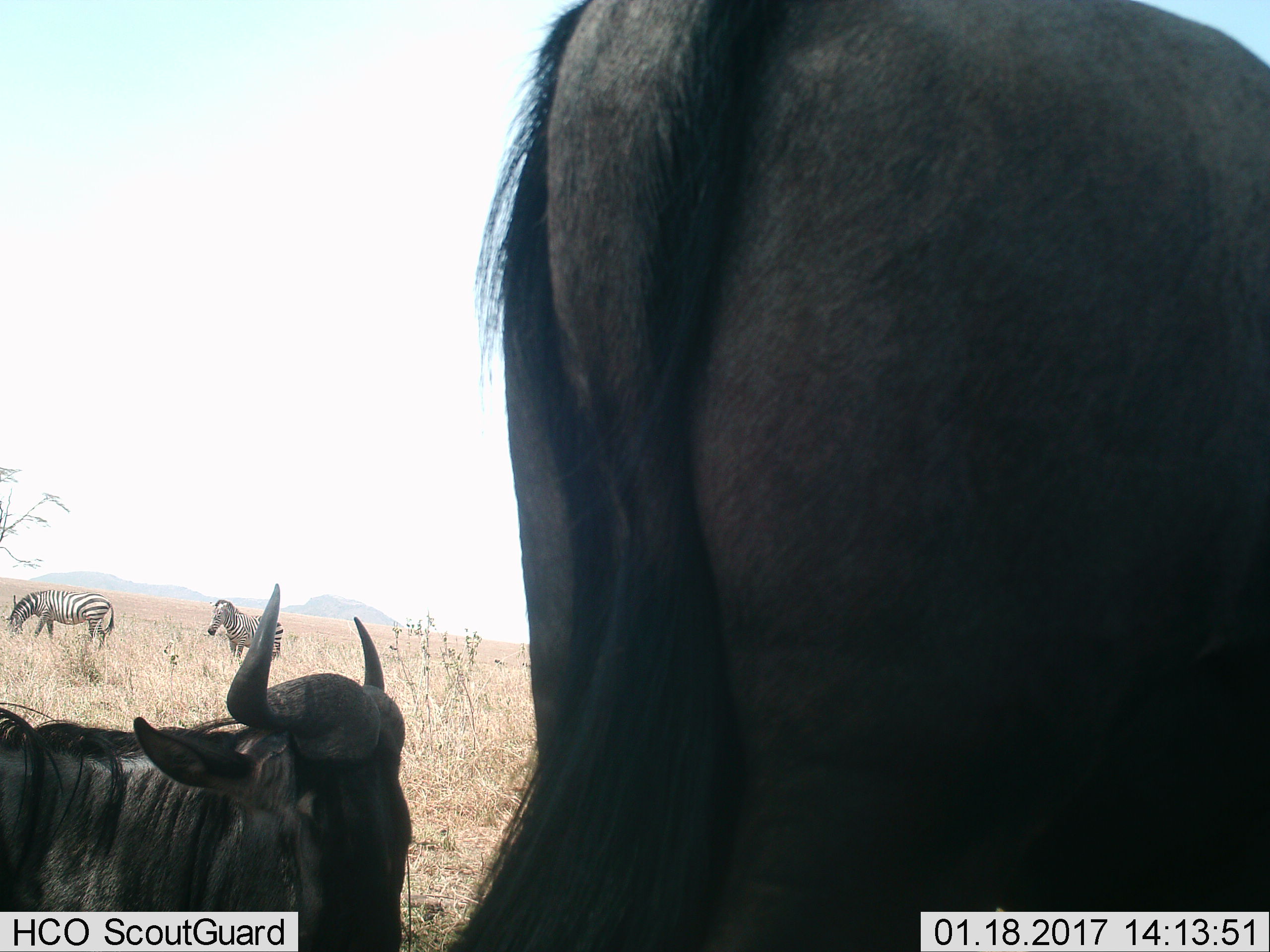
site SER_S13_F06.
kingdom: Animalia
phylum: Chordata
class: Mammalia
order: Artiodactyla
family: Bovidae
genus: Connochaetes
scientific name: Connochaetes taurinus taurinus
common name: blue wildebeest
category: wildebeestblue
Wildebeestblue (blue wildebeest) (Connochaetes taurinus taurinus), count 2. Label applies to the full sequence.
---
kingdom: Animalia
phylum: Chordata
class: Mammalia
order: Perissodactyla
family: Equidae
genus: Equus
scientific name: Equus quagga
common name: plains zebra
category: zebraplains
Zebraplains (plains zebra) (Equus quagga), count 2. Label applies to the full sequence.